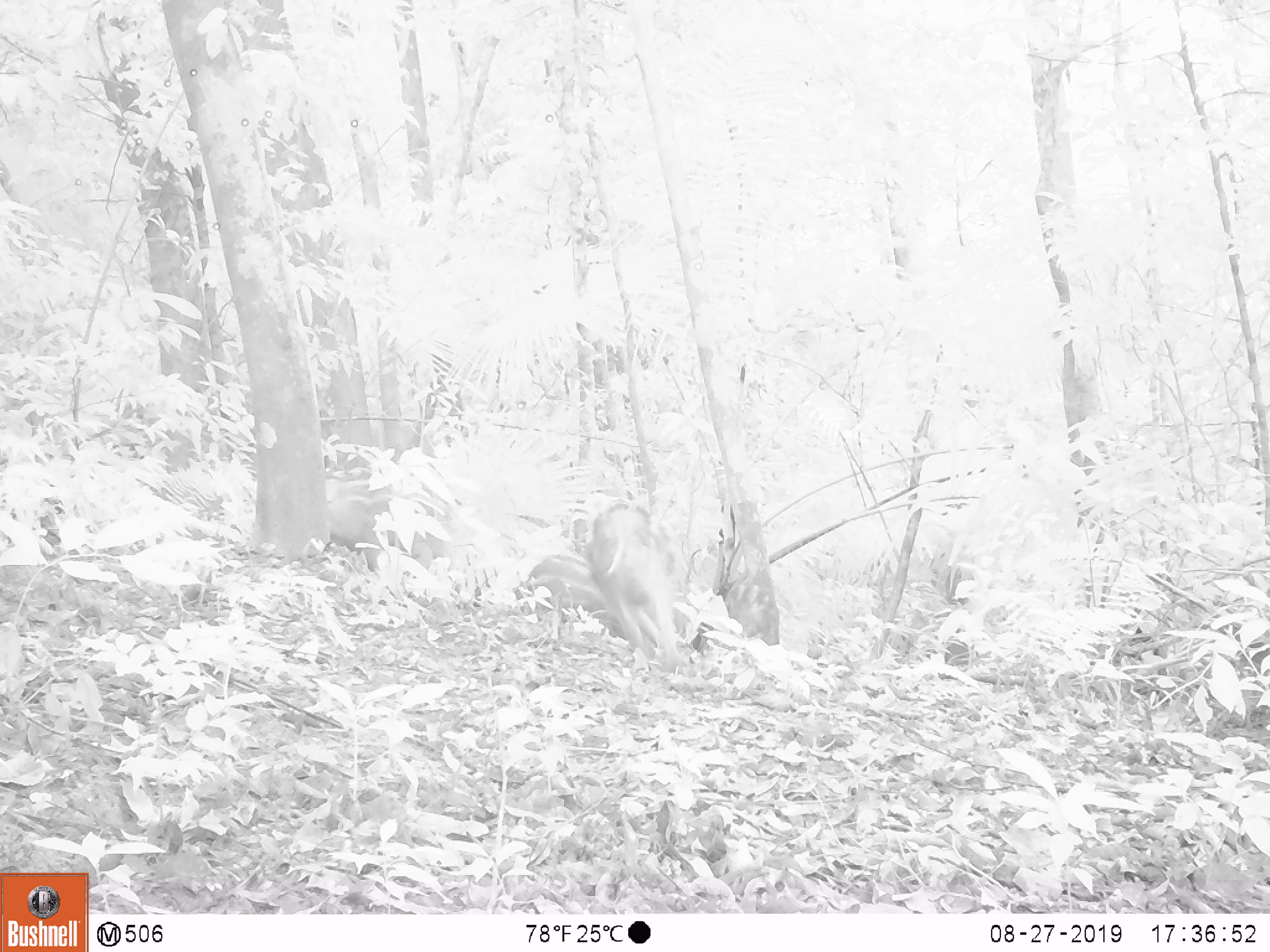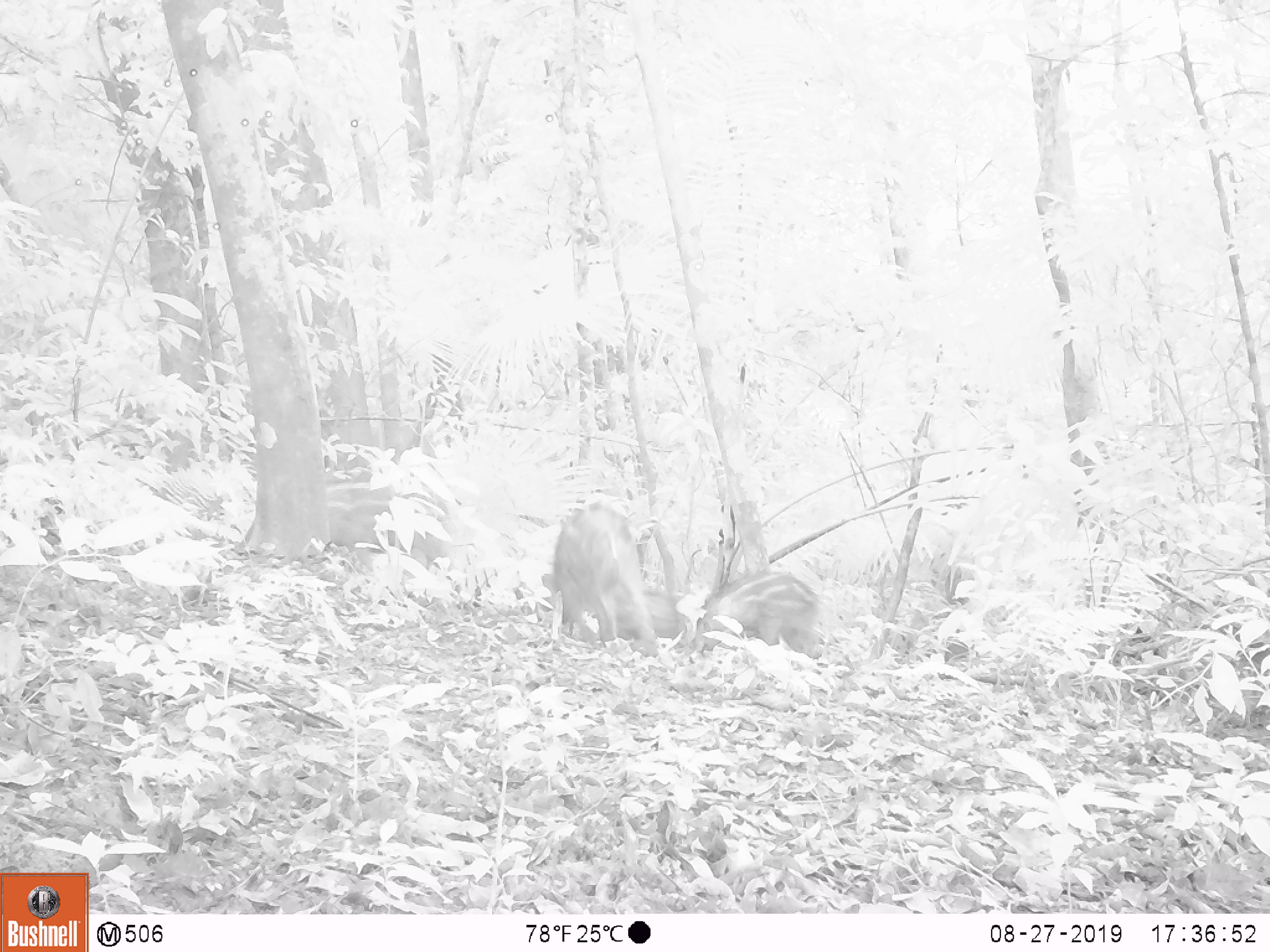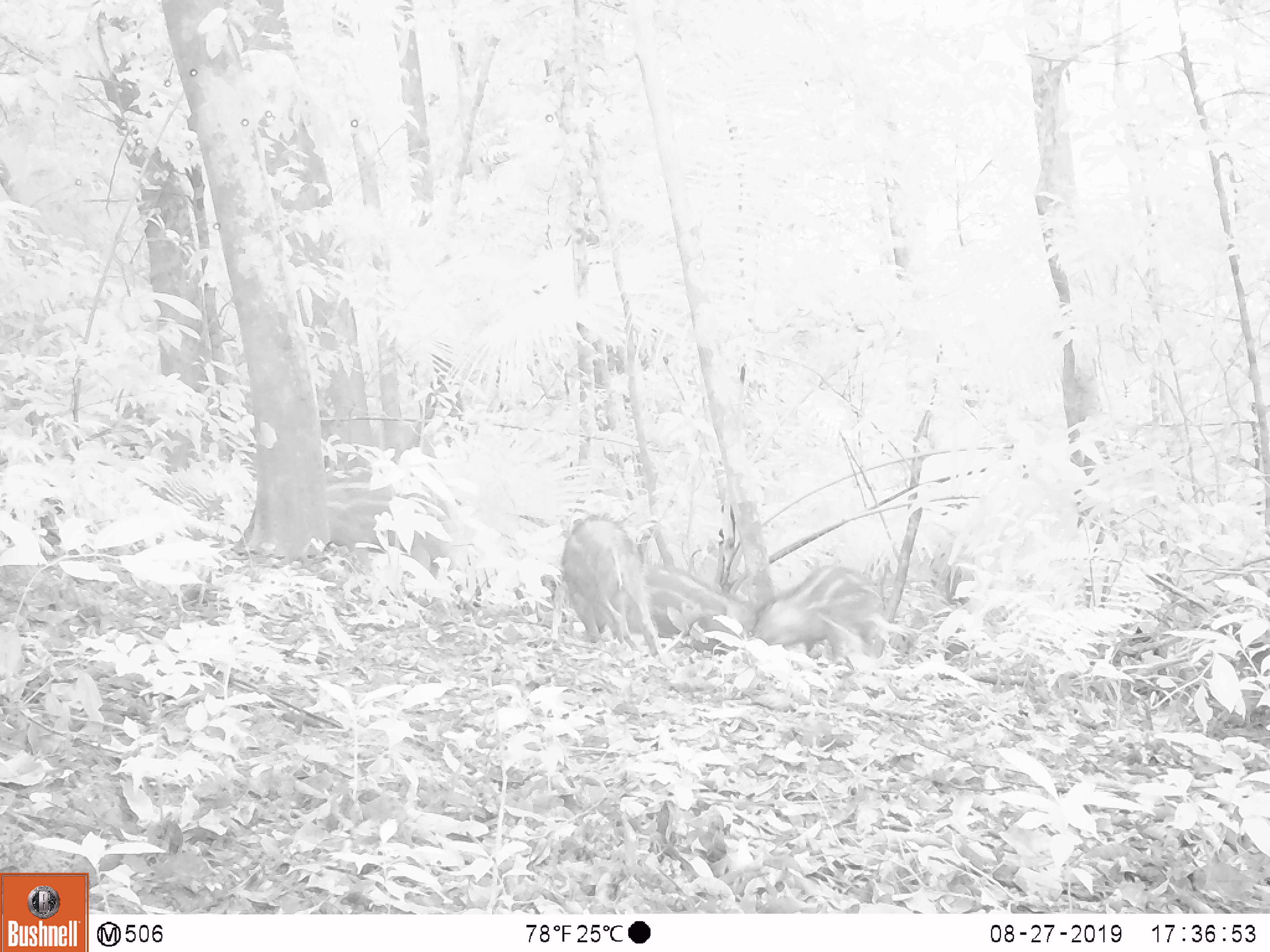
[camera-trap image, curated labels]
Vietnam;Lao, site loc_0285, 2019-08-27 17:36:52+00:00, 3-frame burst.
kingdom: Animalia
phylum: Chordata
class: Mammalia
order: Artiodactyla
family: Suidae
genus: Sus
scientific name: Sus scrofa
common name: eurasian wild pig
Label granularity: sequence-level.